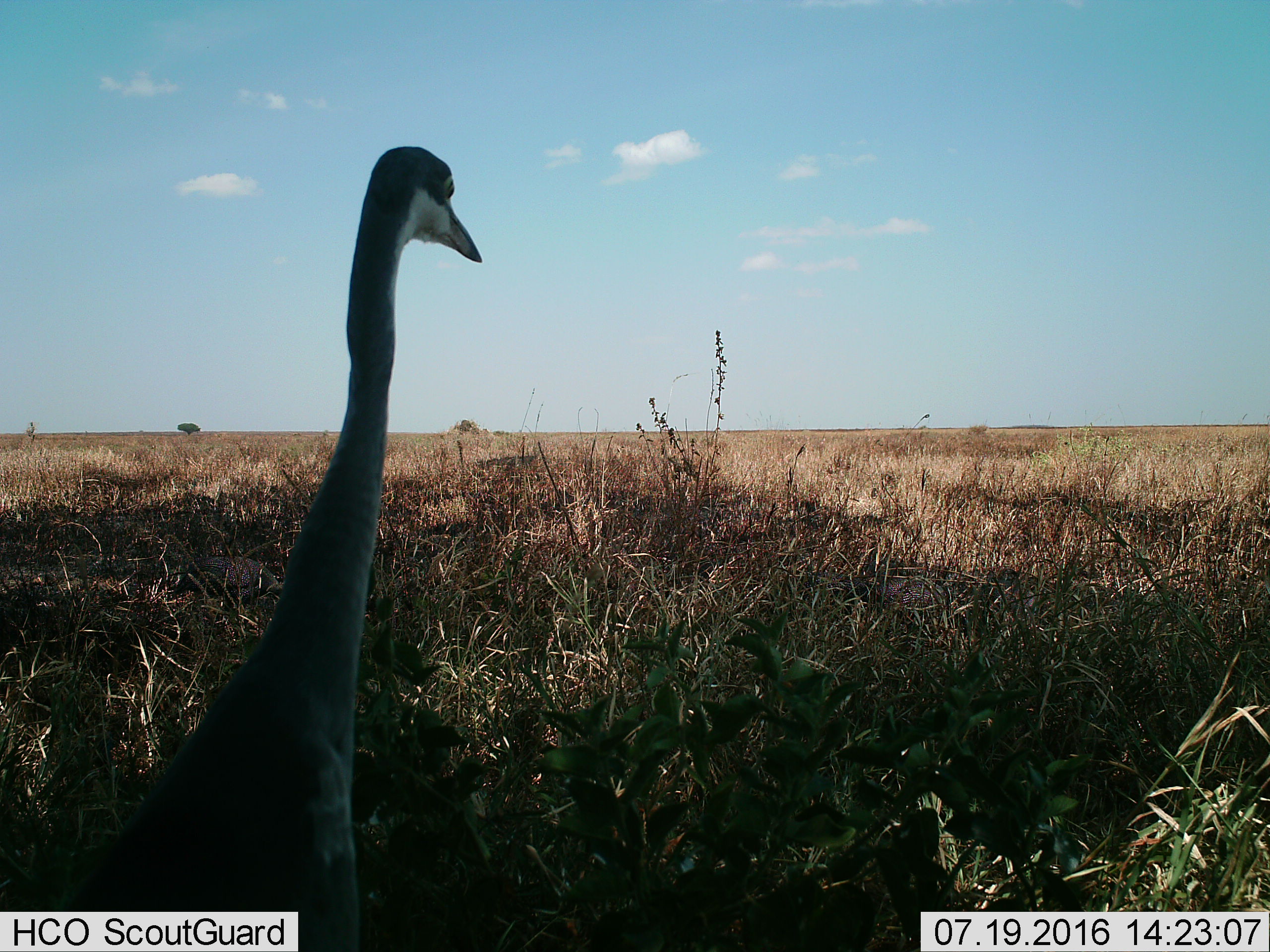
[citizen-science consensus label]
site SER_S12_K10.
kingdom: Animalia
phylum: Chordata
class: Aves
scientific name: Aves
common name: bird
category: birdother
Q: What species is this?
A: Birdother (bird) (Aves).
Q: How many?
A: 1.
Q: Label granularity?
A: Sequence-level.